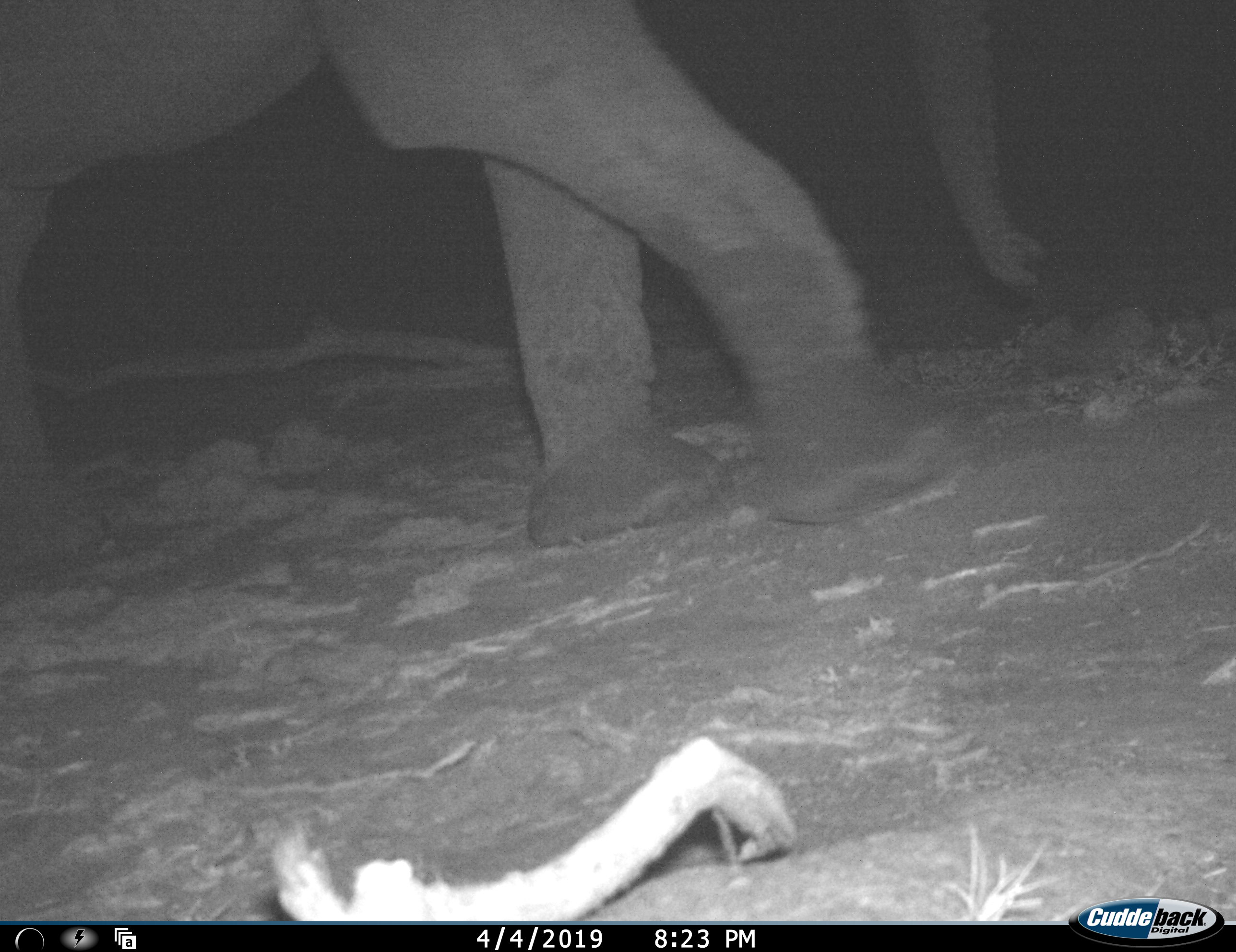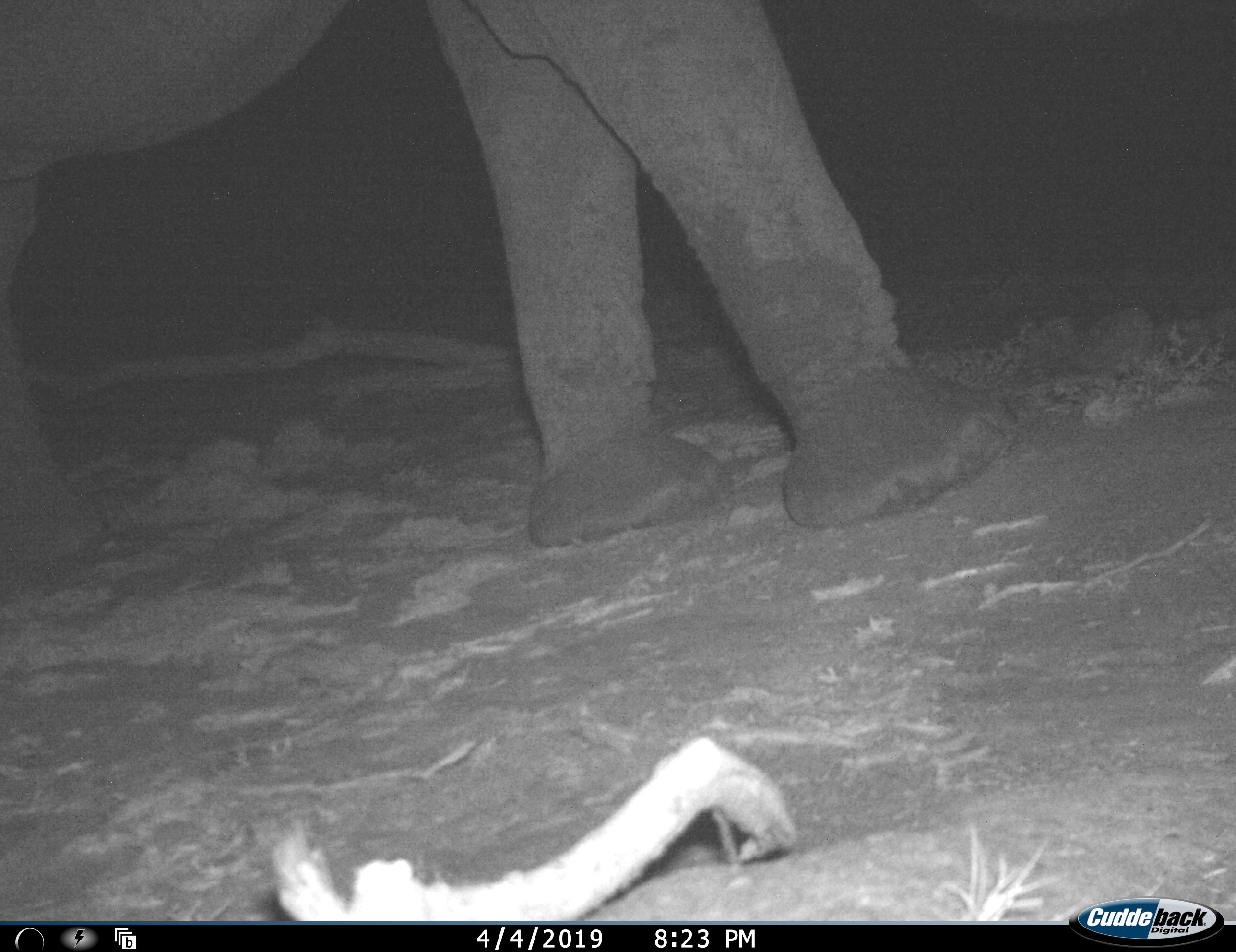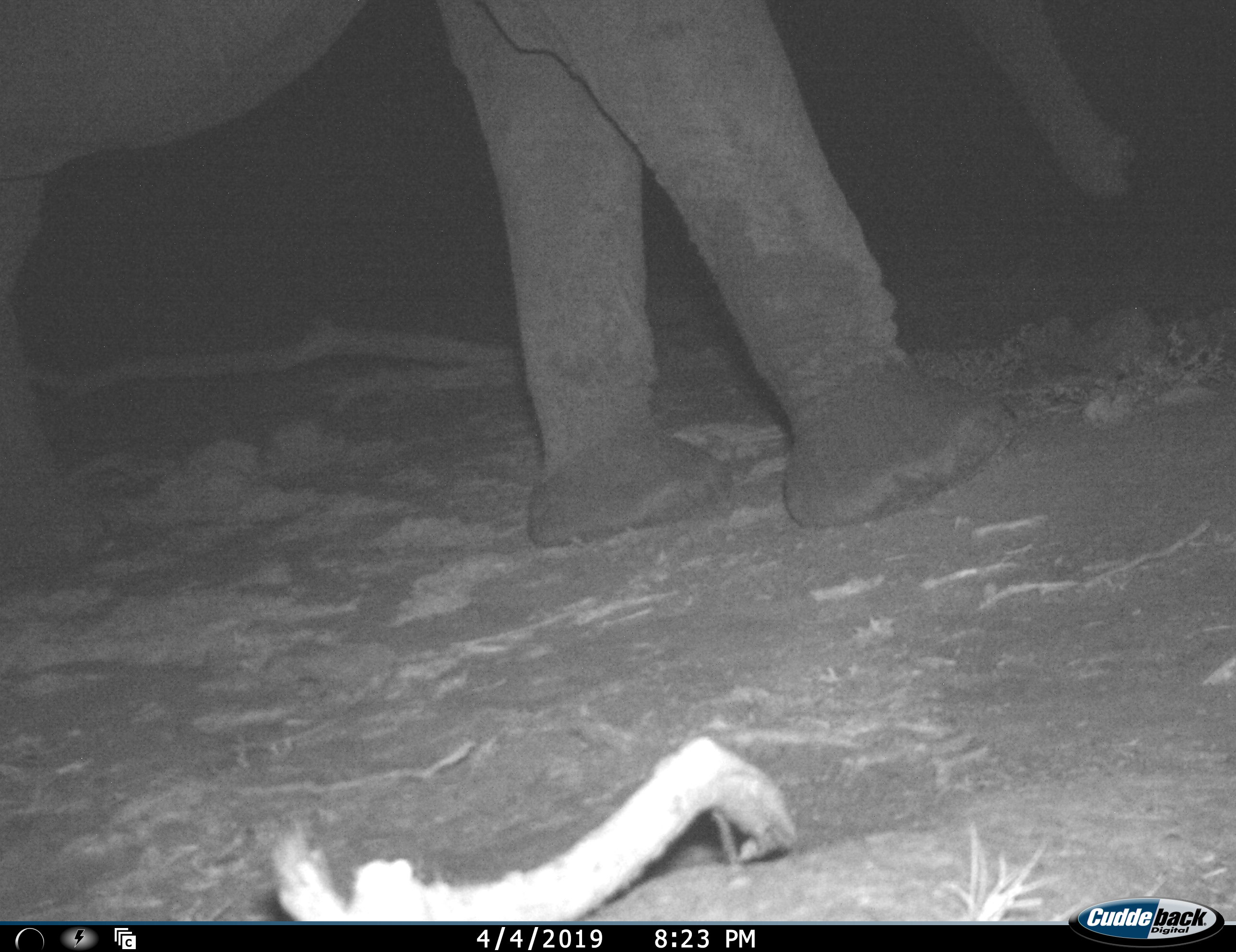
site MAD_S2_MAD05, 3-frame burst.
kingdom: Animalia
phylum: Chordata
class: Mammalia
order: Proboscidea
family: Elephantidae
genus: Loxodonta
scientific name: Loxodonta africana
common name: african bush elephant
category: elephant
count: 1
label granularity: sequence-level